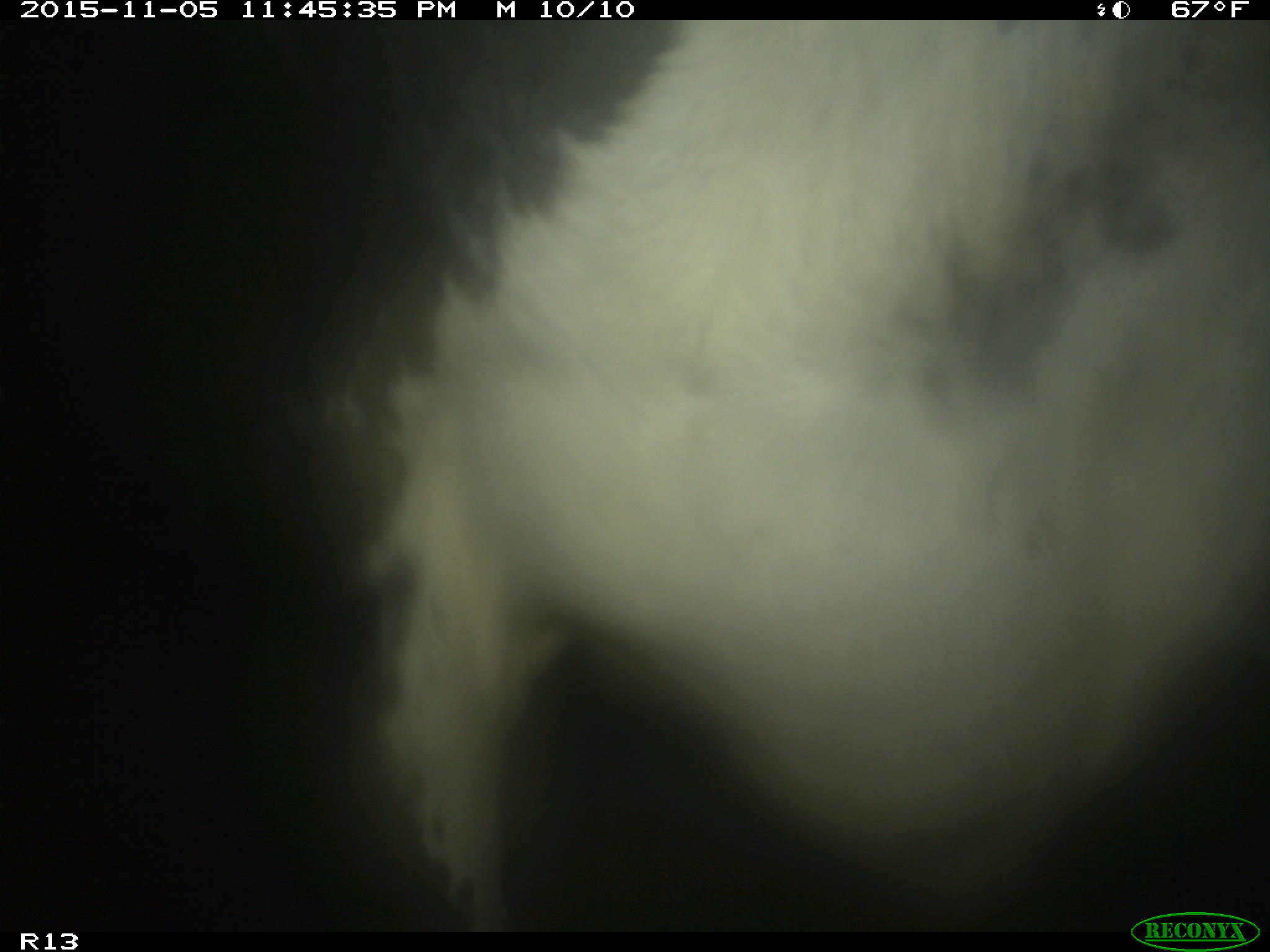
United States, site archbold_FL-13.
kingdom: Animalia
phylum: Chordata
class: Mammalia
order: Artiodactyla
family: Bovidae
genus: Bos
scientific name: Bos taurus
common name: domestic cow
Bos taurus (domestic cow).